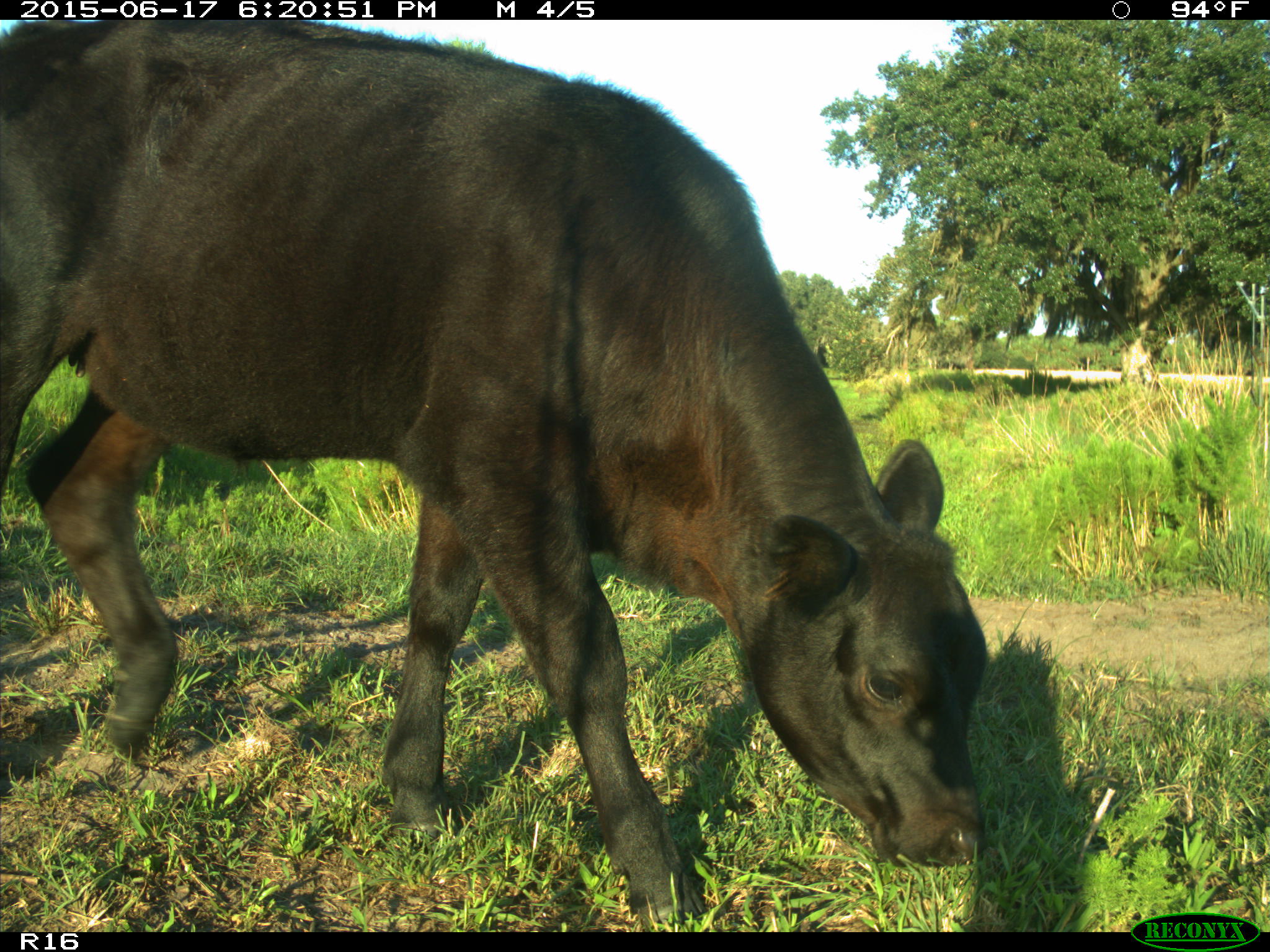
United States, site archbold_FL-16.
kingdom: Animalia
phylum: Chordata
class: Mammalia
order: Artiodactyla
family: Bovidae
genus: Bos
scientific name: Bos taurus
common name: domestic cow